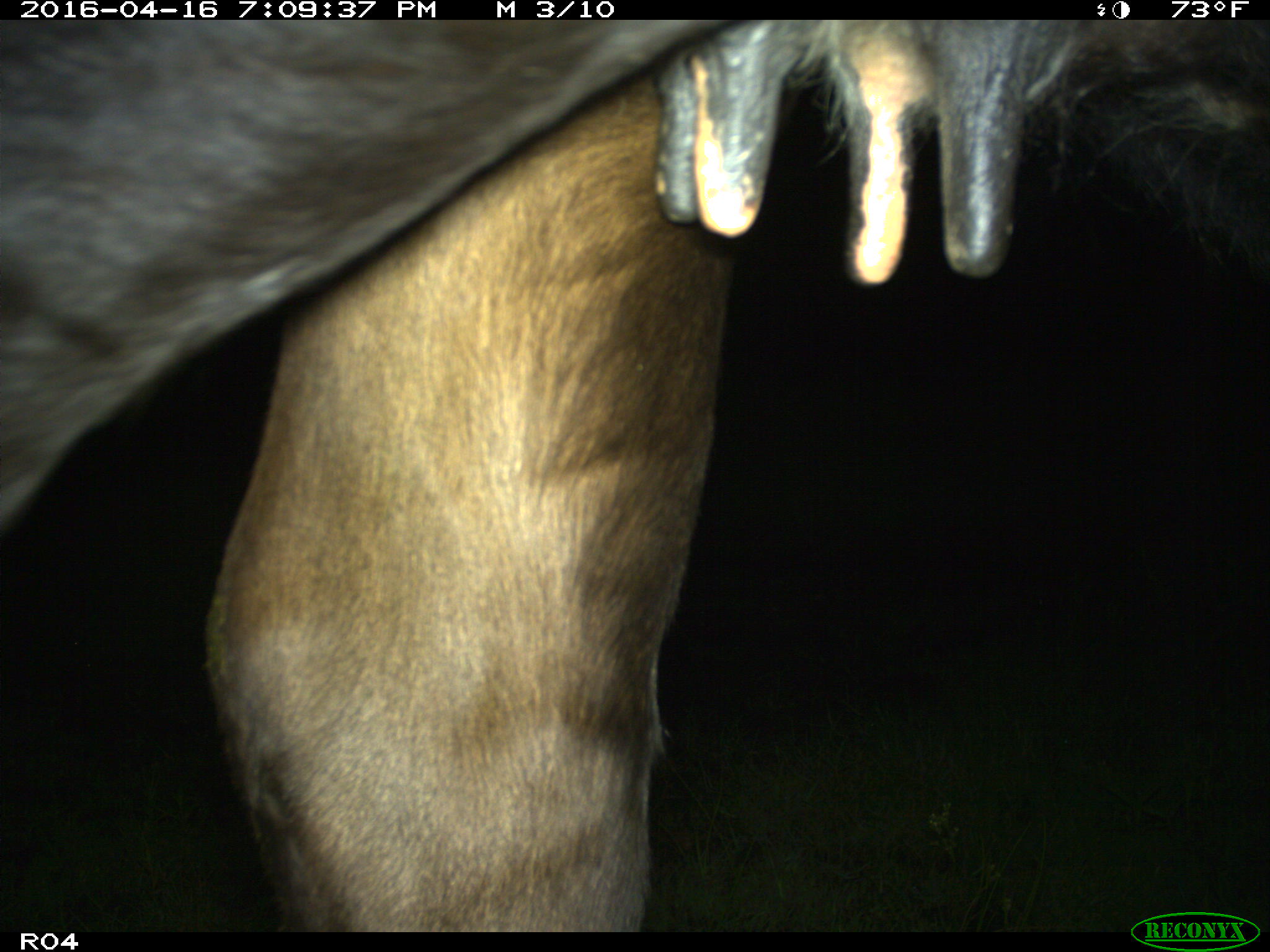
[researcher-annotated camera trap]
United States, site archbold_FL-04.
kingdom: Animalia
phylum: Chordata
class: Mammalia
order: Artiodactyla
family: Bovidae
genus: Bos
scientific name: Bos taurus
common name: domestic cow